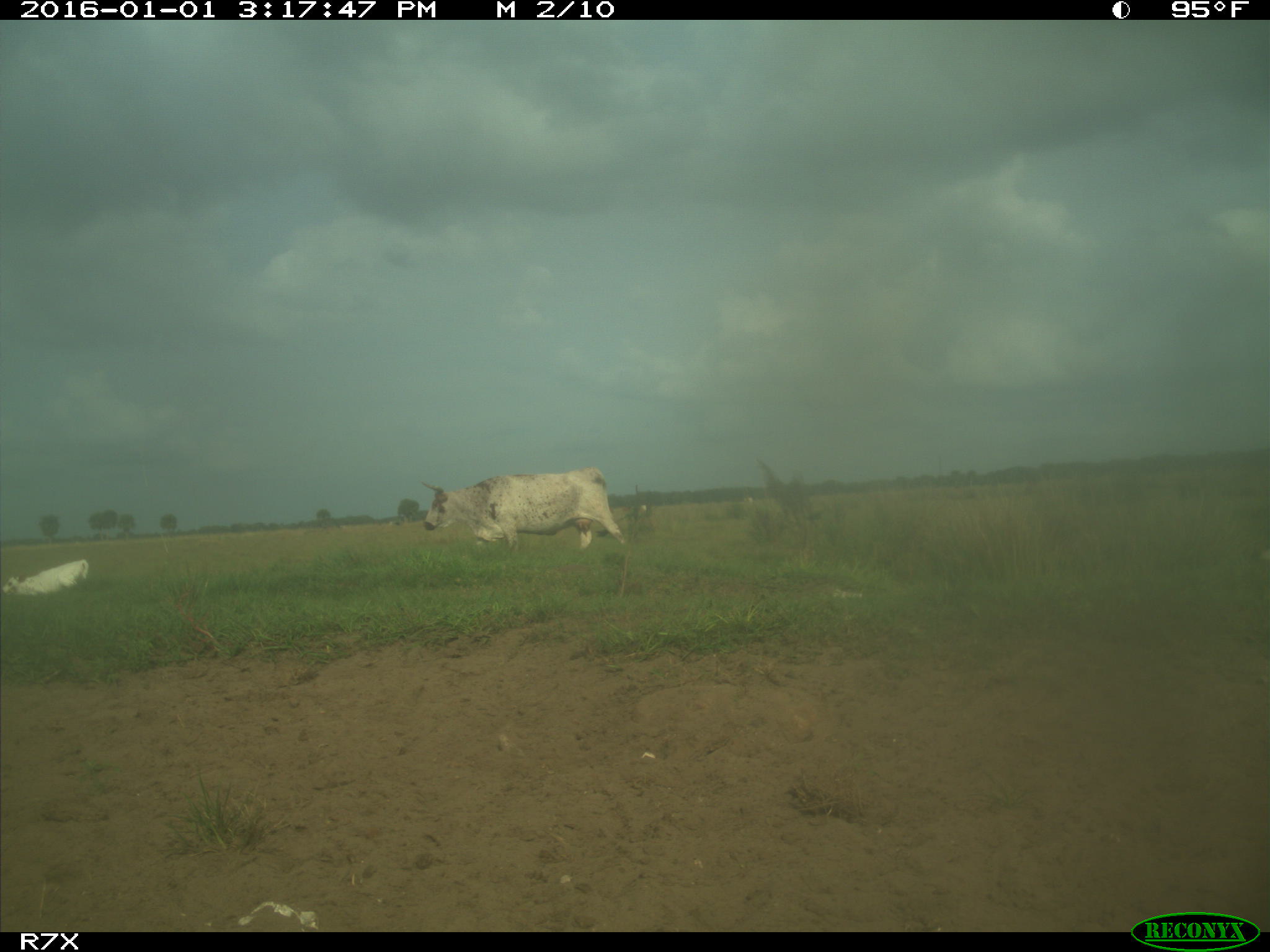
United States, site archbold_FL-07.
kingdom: Animalia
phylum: Chordata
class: Mammalia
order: Artiodactyla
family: Bovidae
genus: Bos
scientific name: Bos taurus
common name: domestic cow